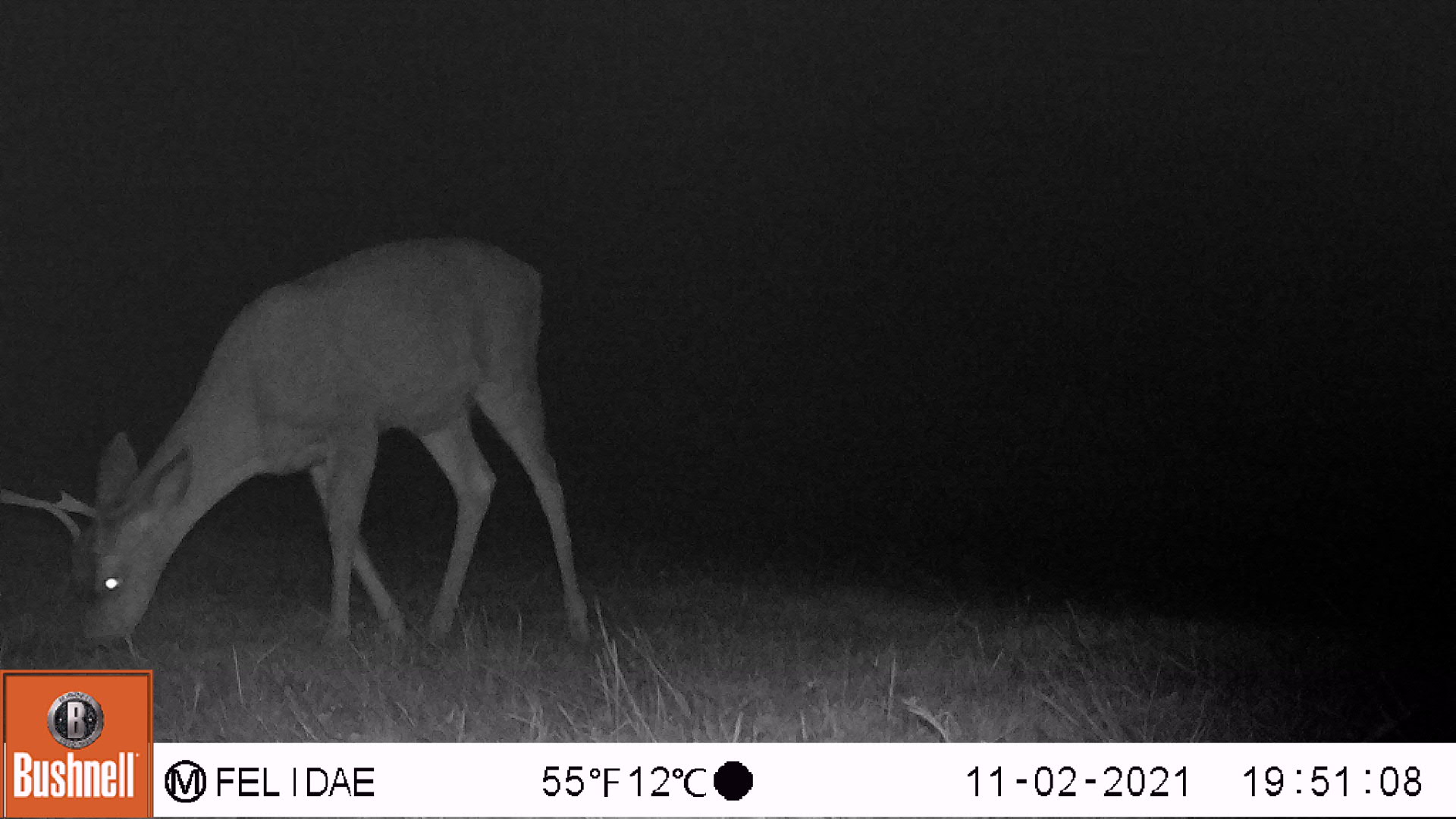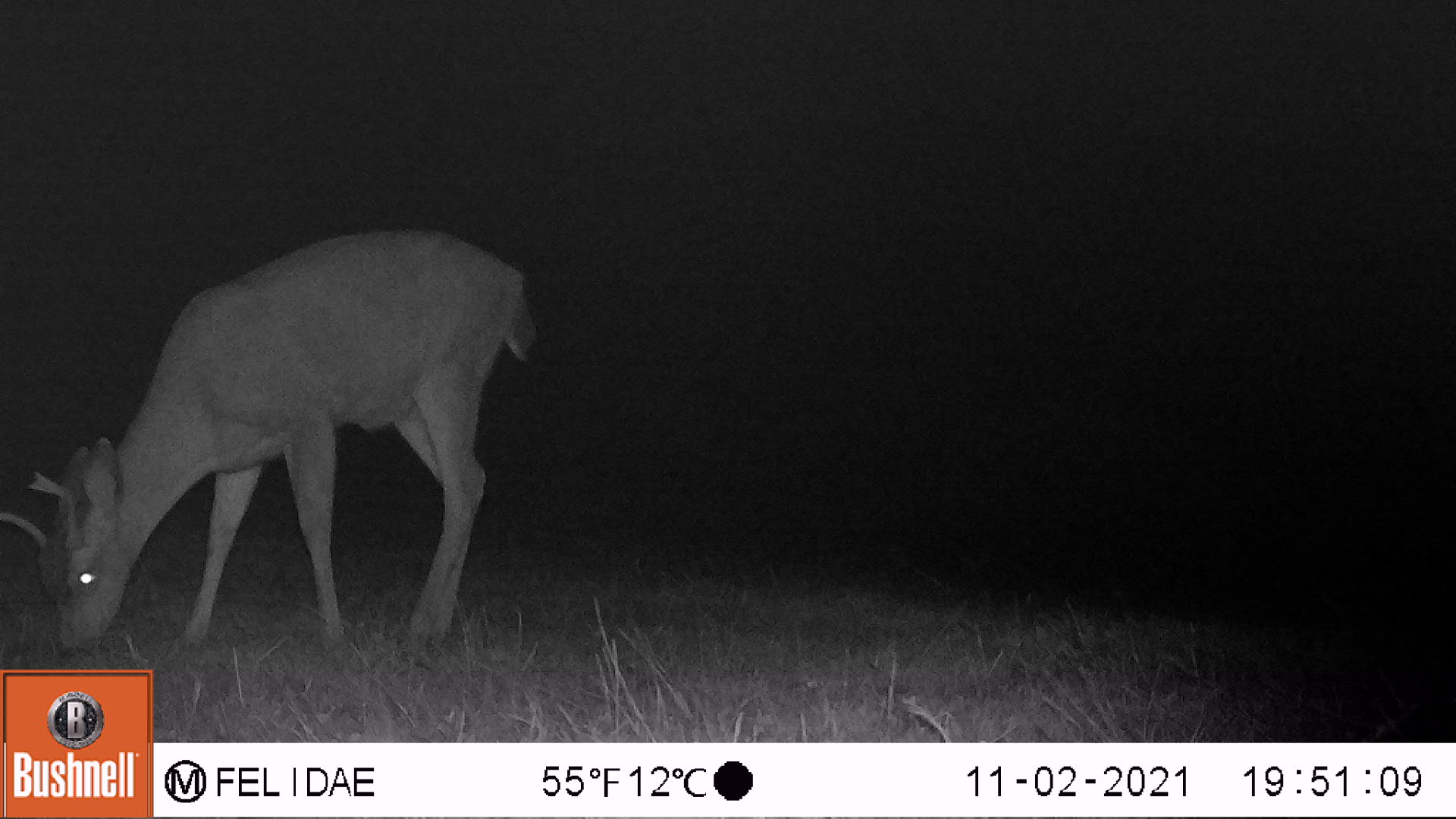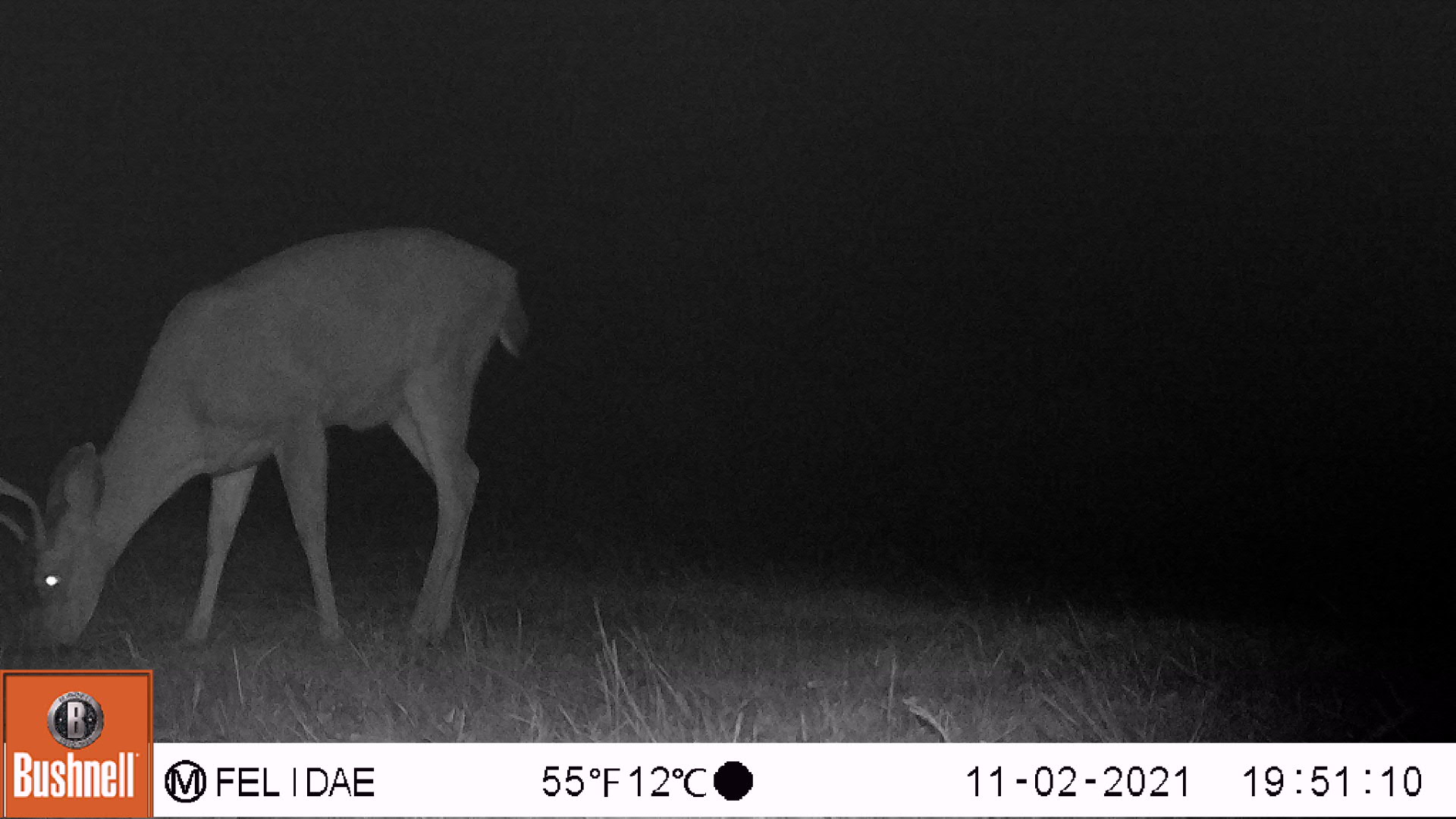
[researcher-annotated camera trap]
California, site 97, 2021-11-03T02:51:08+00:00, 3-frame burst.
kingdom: Animalia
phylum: Chordata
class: Mammalia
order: Artiodactyla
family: Cervidae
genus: Odocoileus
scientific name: Odocoileus hemionus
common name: mule deer